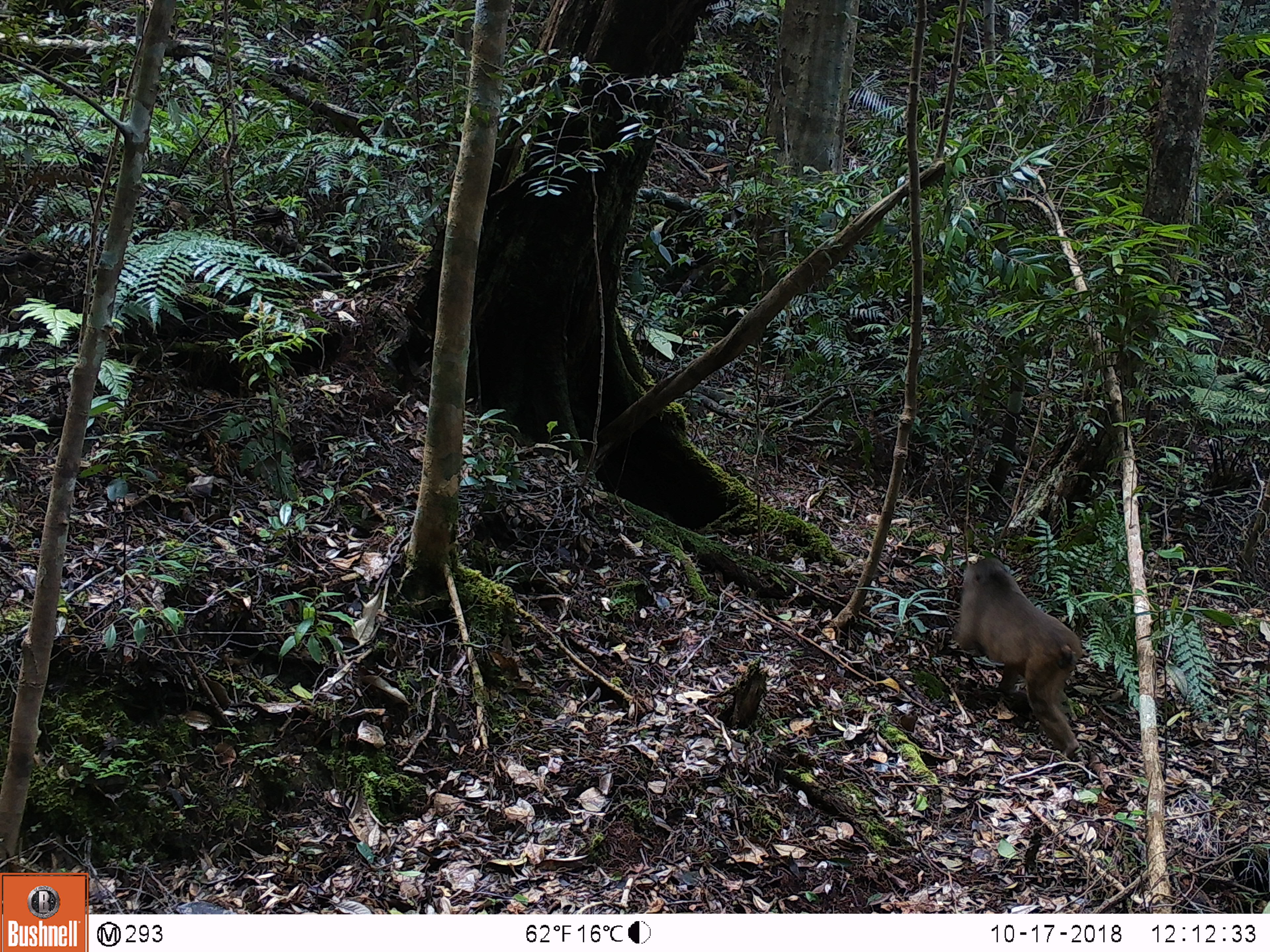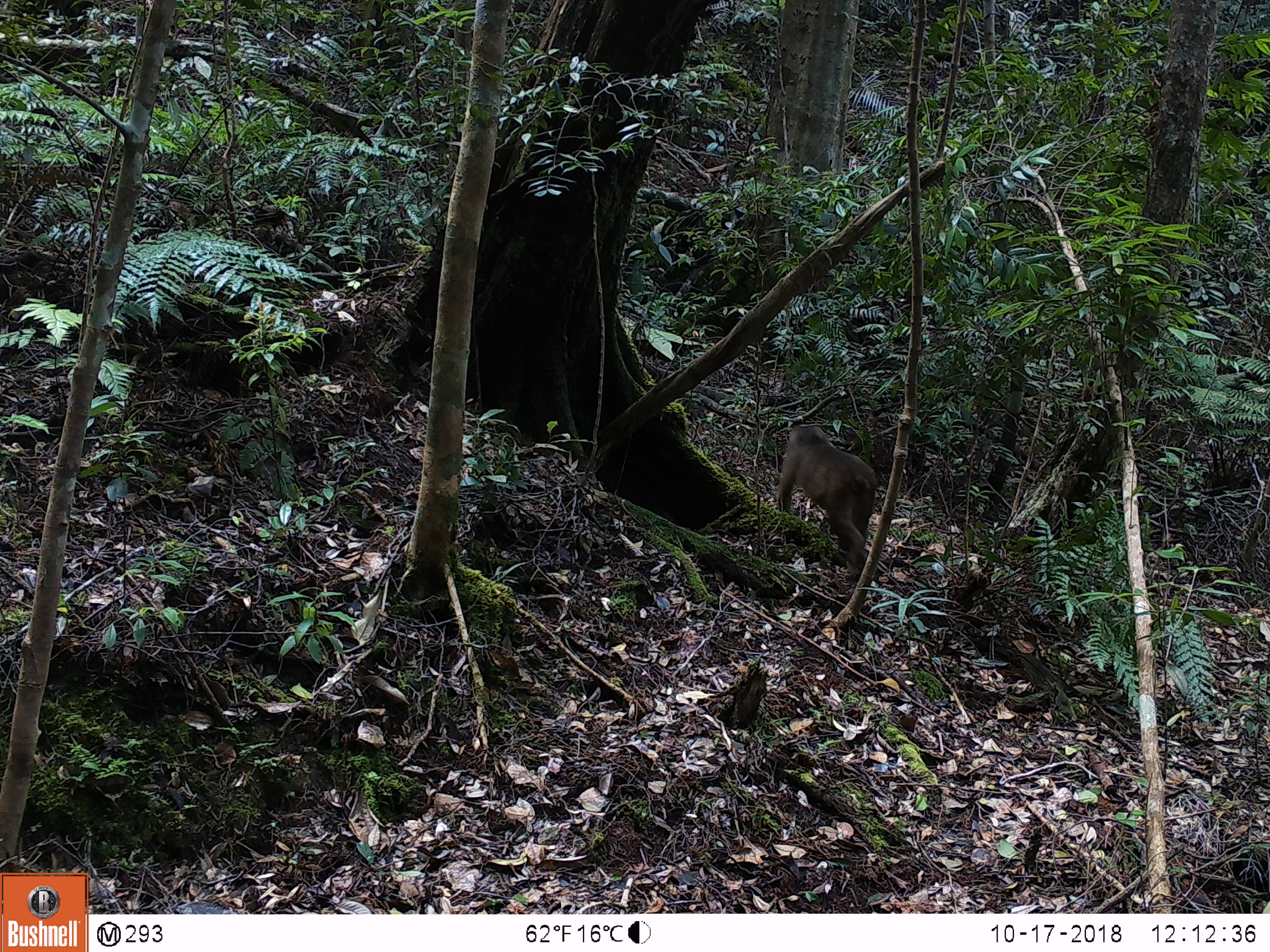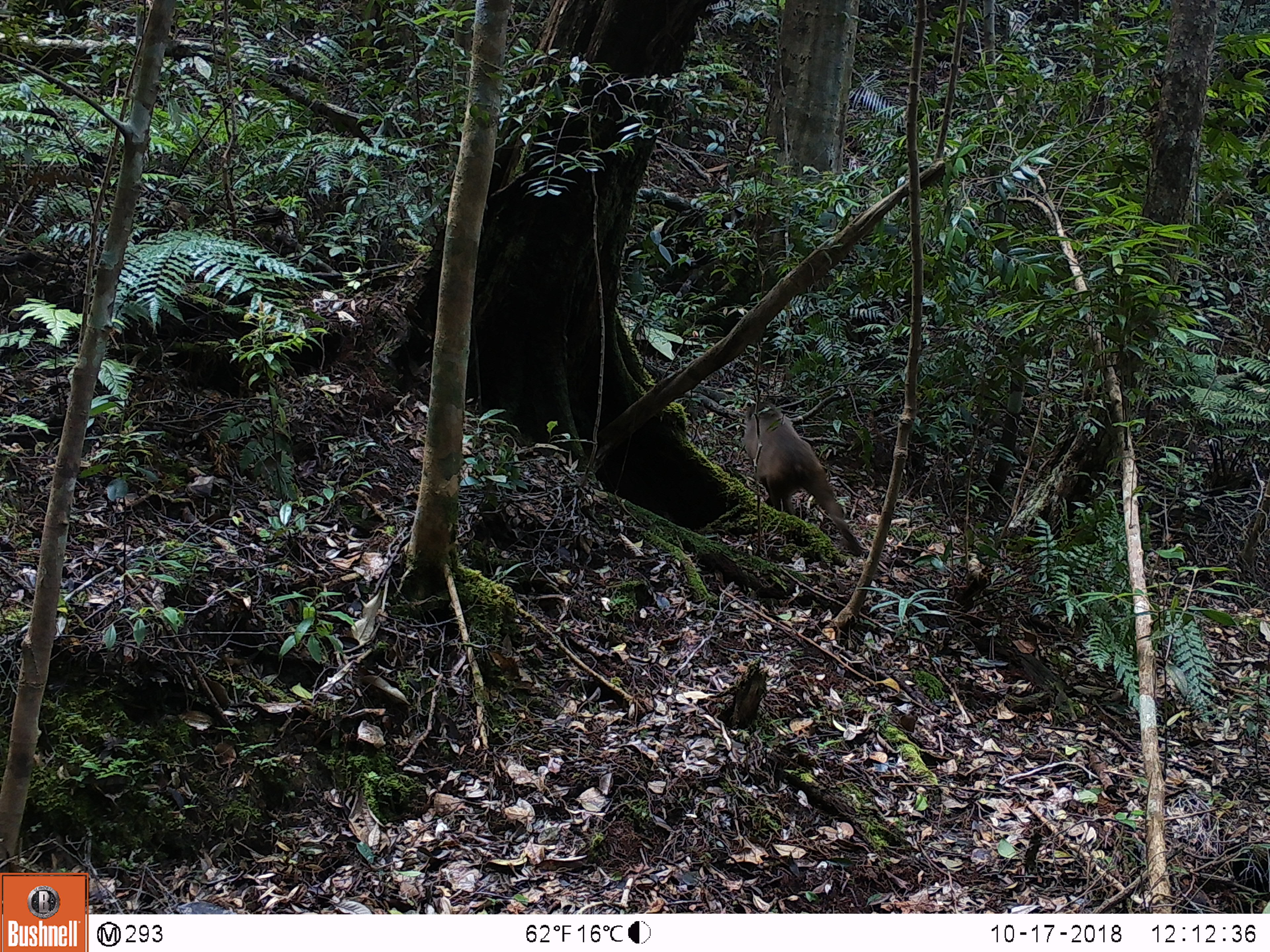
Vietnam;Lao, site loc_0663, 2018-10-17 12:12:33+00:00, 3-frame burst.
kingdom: Animalia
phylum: Chordata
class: Mammalia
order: Primates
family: Cercopithecidae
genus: Macaca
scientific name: Macaca arctoides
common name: stump-tailed macaque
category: stump tailed macaque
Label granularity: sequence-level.